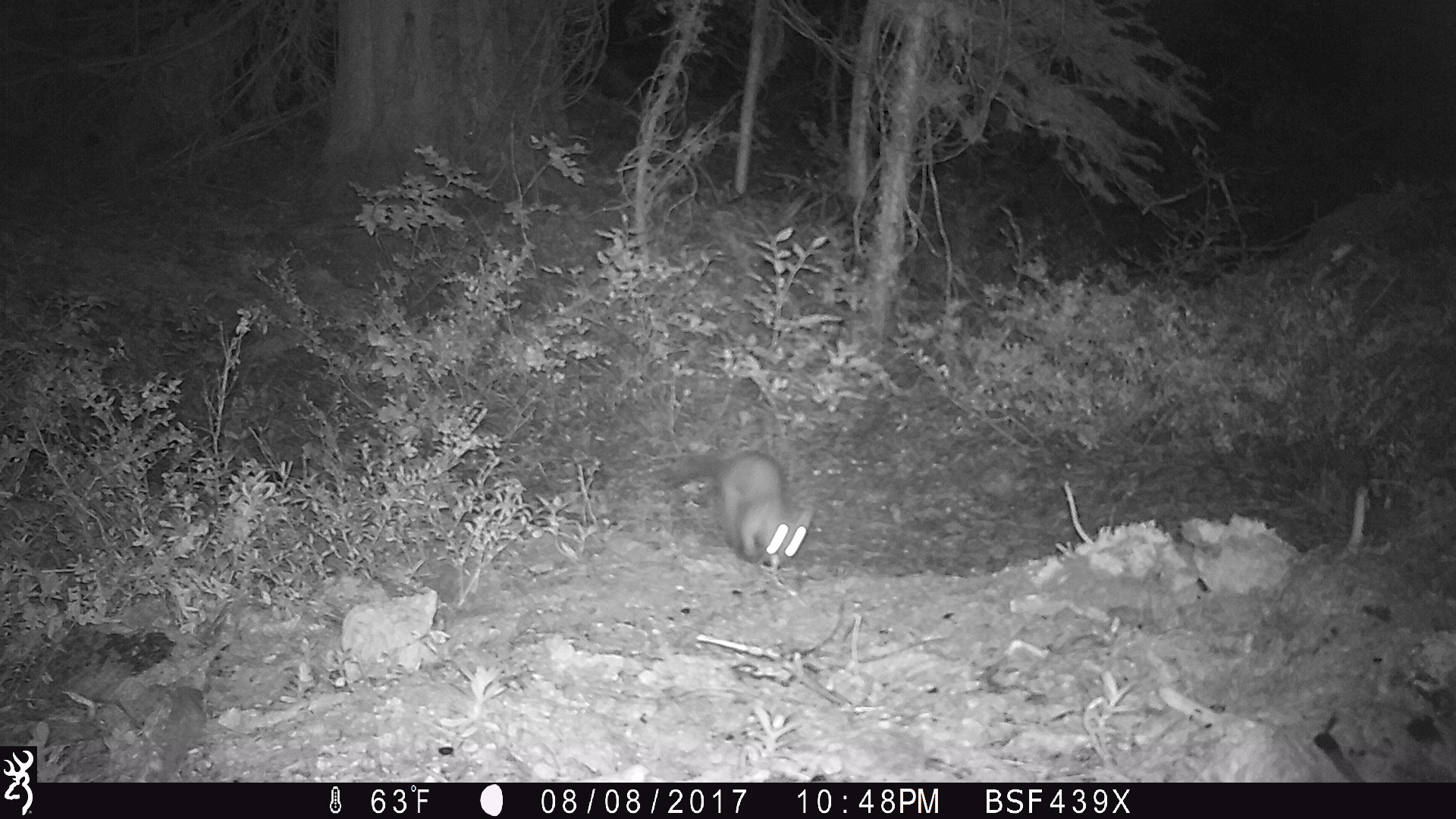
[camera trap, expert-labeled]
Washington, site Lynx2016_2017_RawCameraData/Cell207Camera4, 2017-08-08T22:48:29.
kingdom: Animalia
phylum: Chordata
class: Mammalia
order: Carnivora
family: Mustelidae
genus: Martes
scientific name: Martes americana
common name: american marten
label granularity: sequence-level